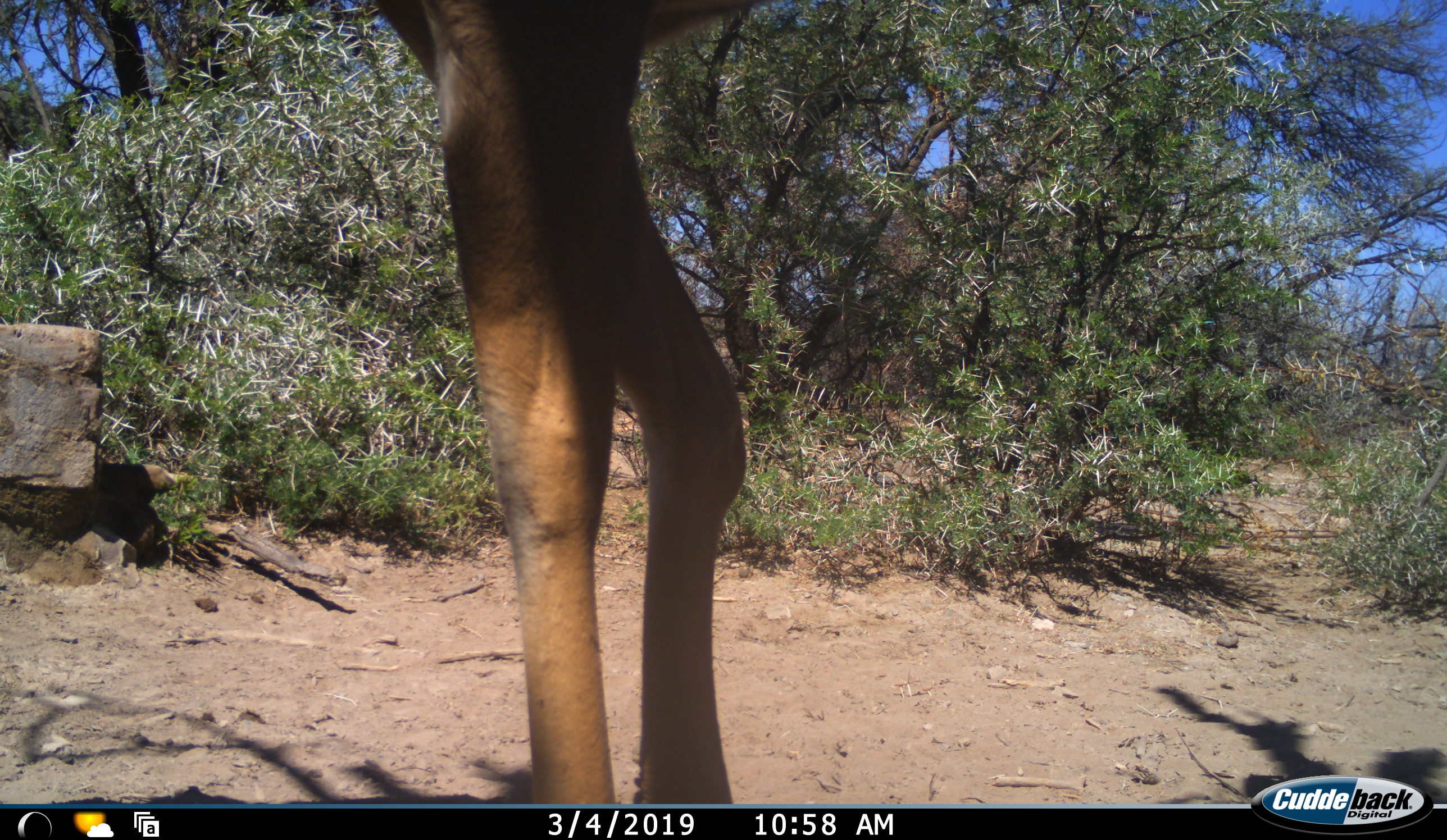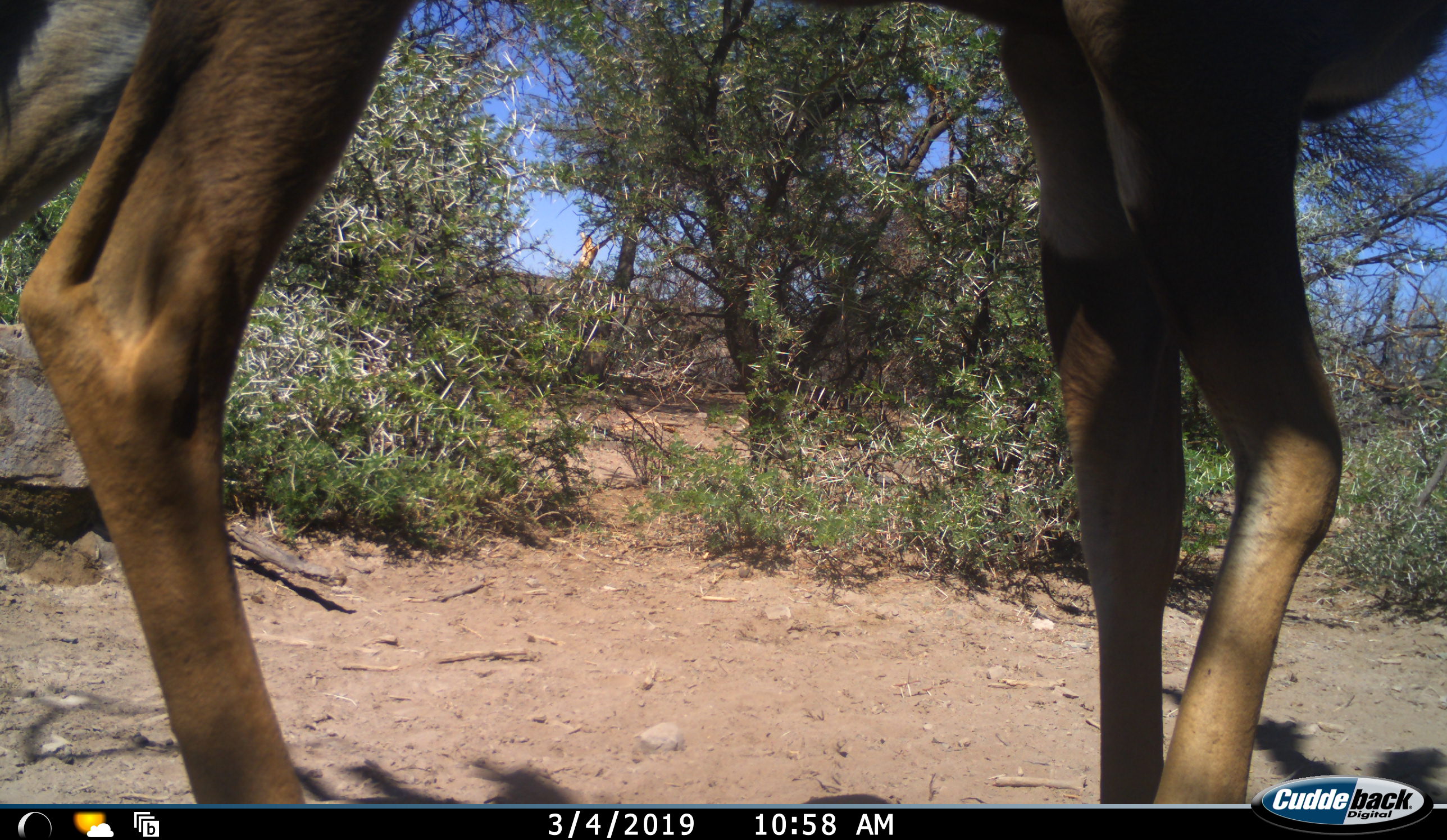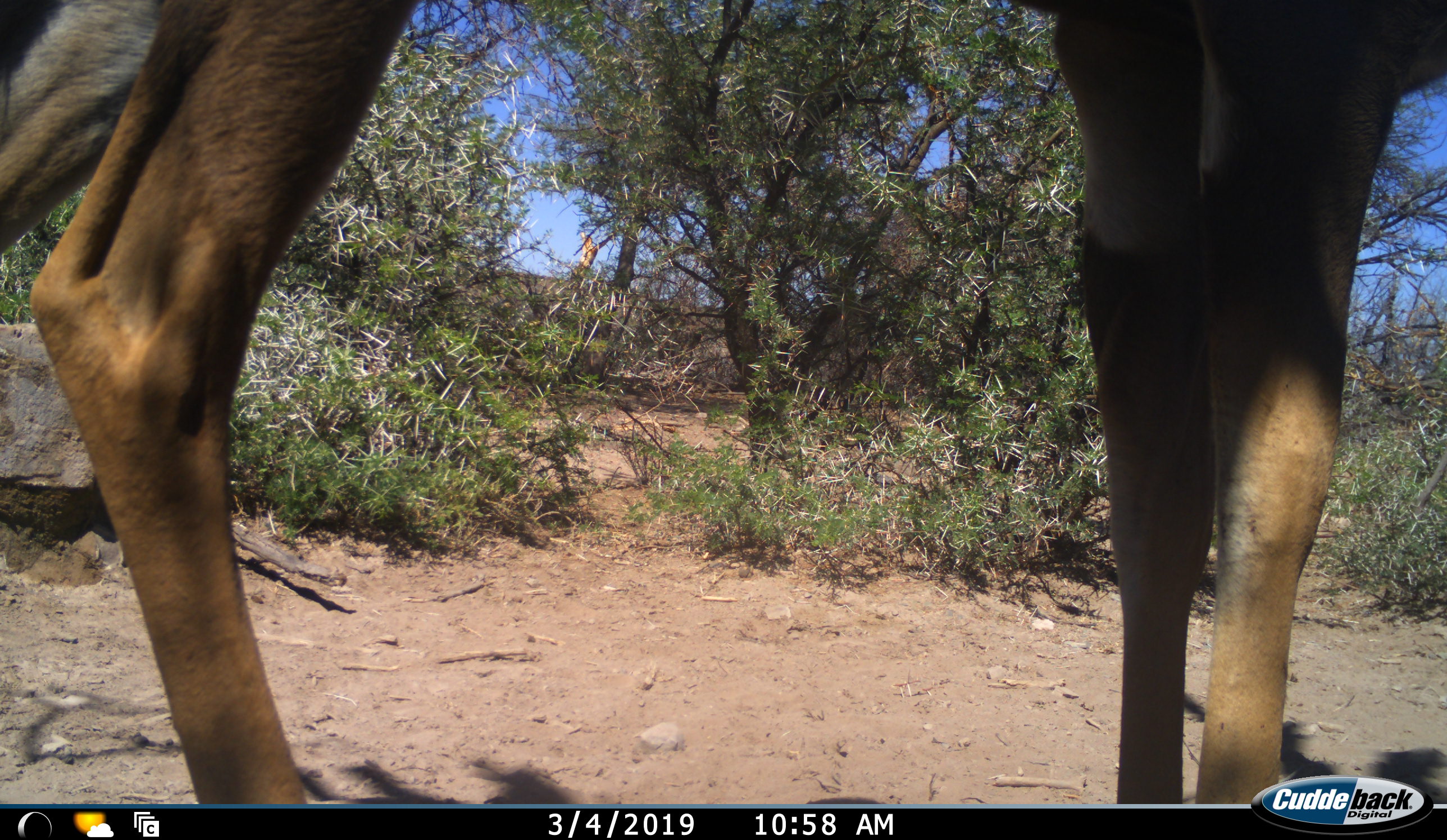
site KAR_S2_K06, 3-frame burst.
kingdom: Animalia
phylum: Chordata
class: Mammalia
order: Artiodactyla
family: Bovidae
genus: Tragelaphus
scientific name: Tragelaphus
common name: kudu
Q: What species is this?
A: Kudu (Tragelaphus).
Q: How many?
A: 1.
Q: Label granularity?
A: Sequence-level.